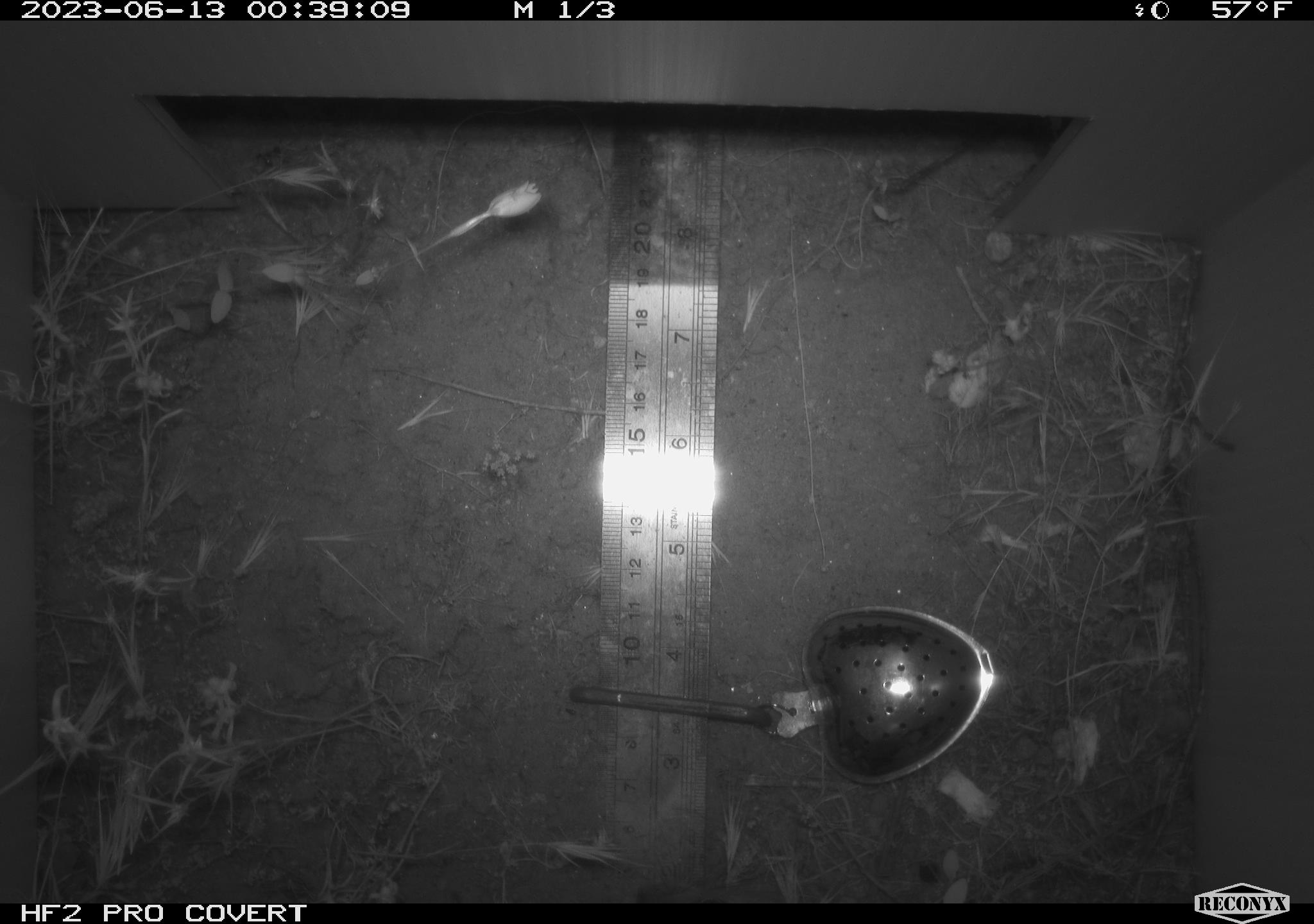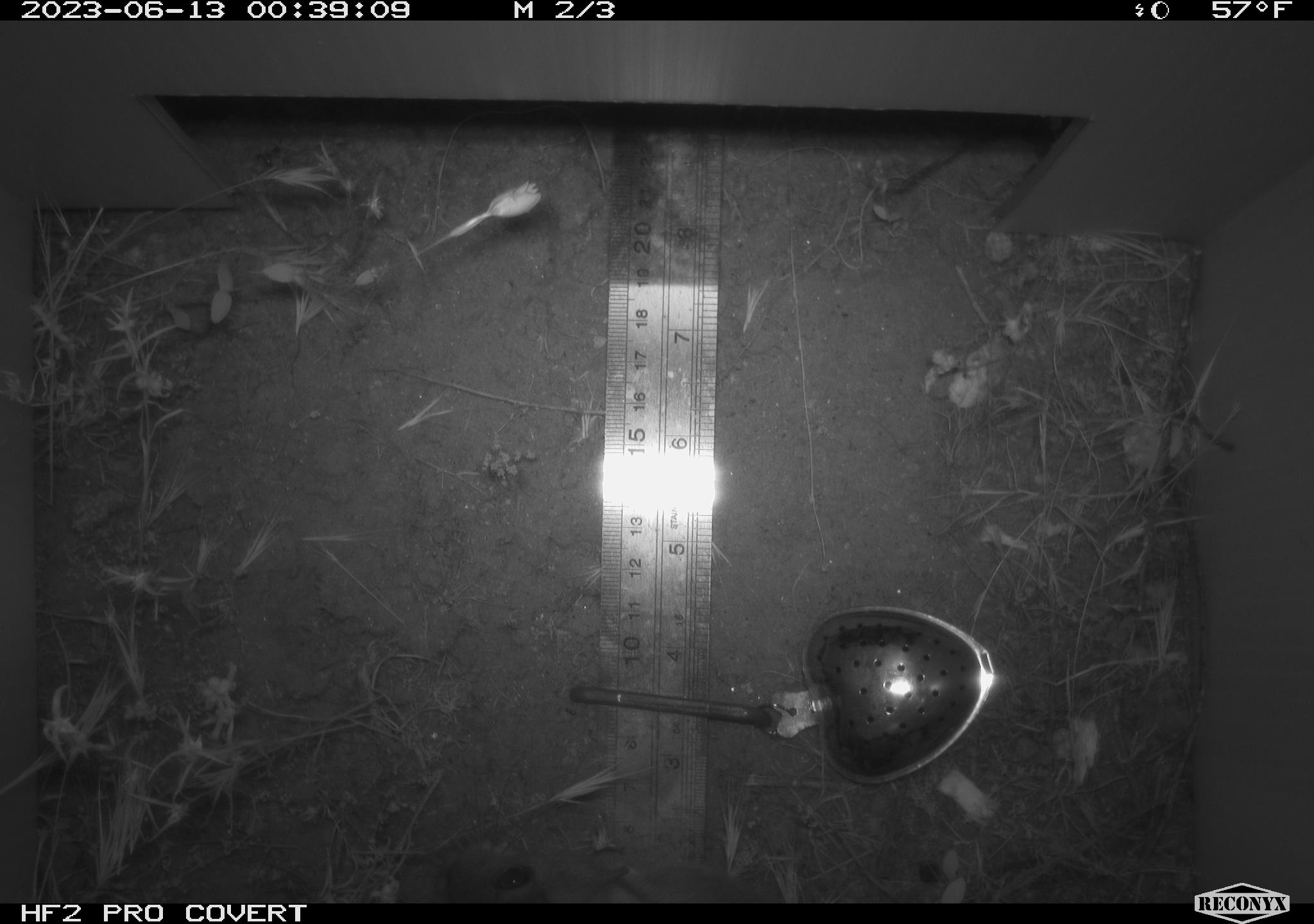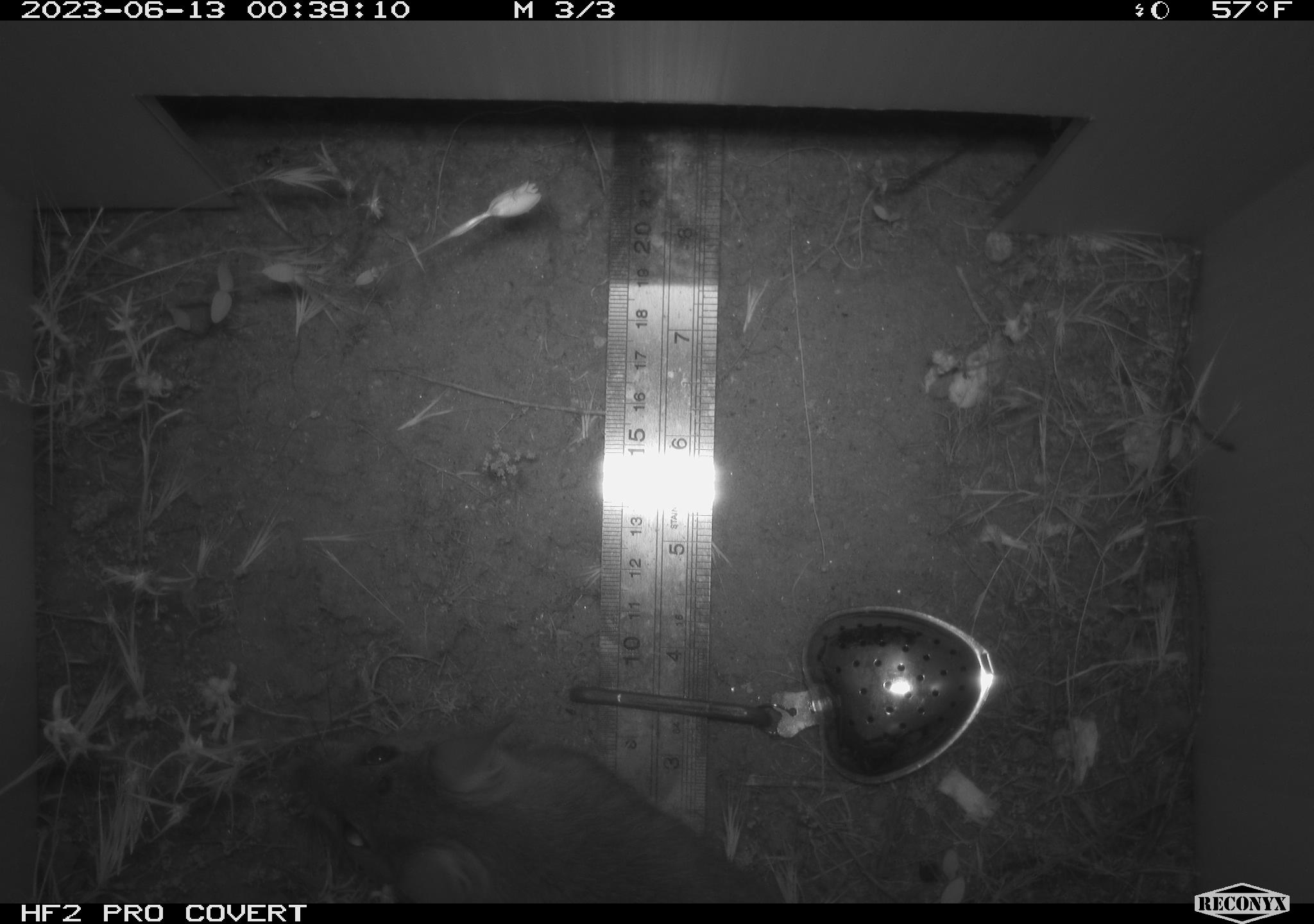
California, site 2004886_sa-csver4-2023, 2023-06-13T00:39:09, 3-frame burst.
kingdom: Animalia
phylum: Chordata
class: Mammalia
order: Rodentia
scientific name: Rodentia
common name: mouse species